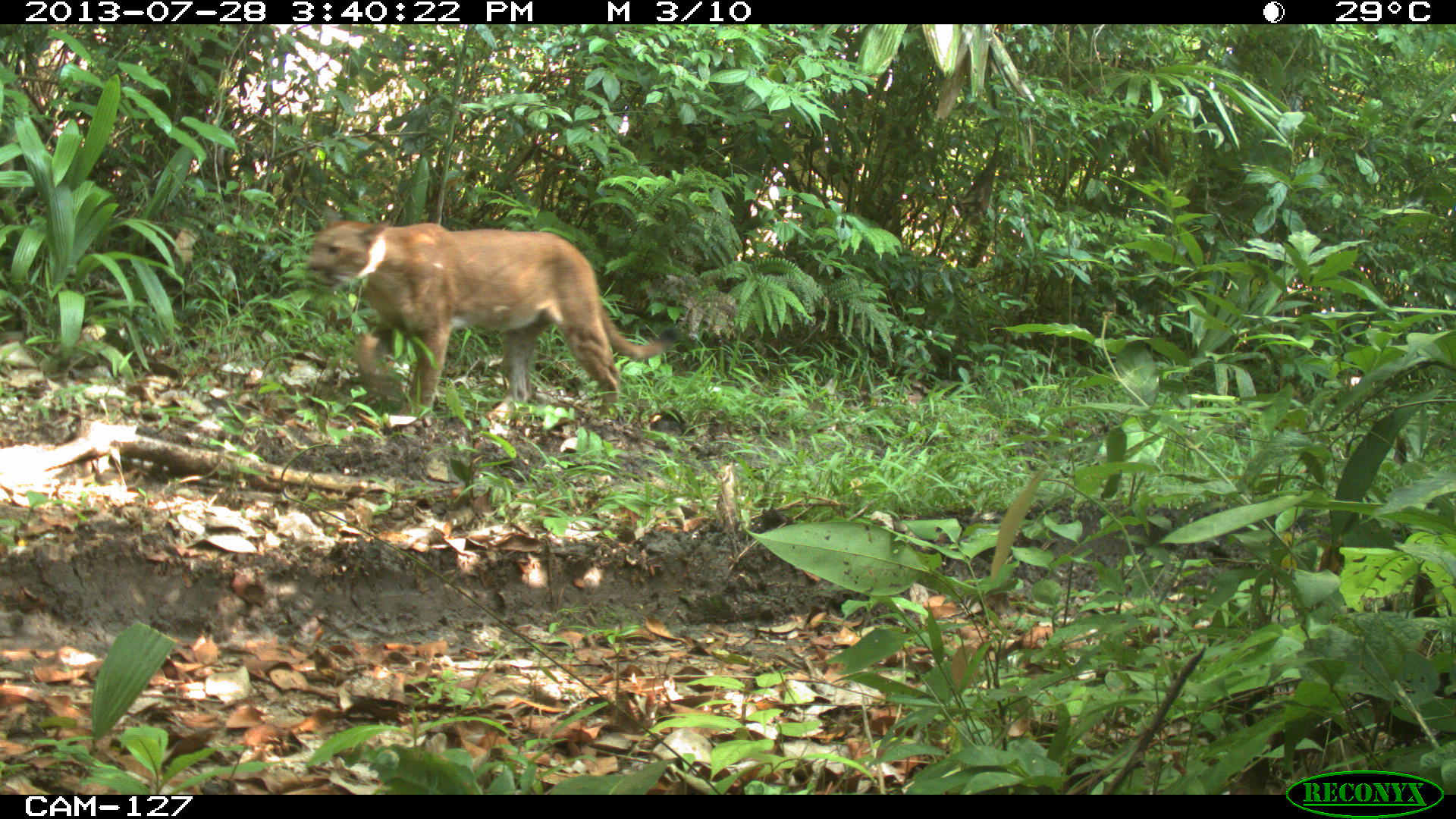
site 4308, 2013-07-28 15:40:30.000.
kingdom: Animalia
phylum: Chordata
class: Mammalia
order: Carnivora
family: Felidae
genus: Puma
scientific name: Puma concolor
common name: mountain lion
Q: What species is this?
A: Puma concolor (mountain lion).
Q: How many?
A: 1.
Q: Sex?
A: Male.